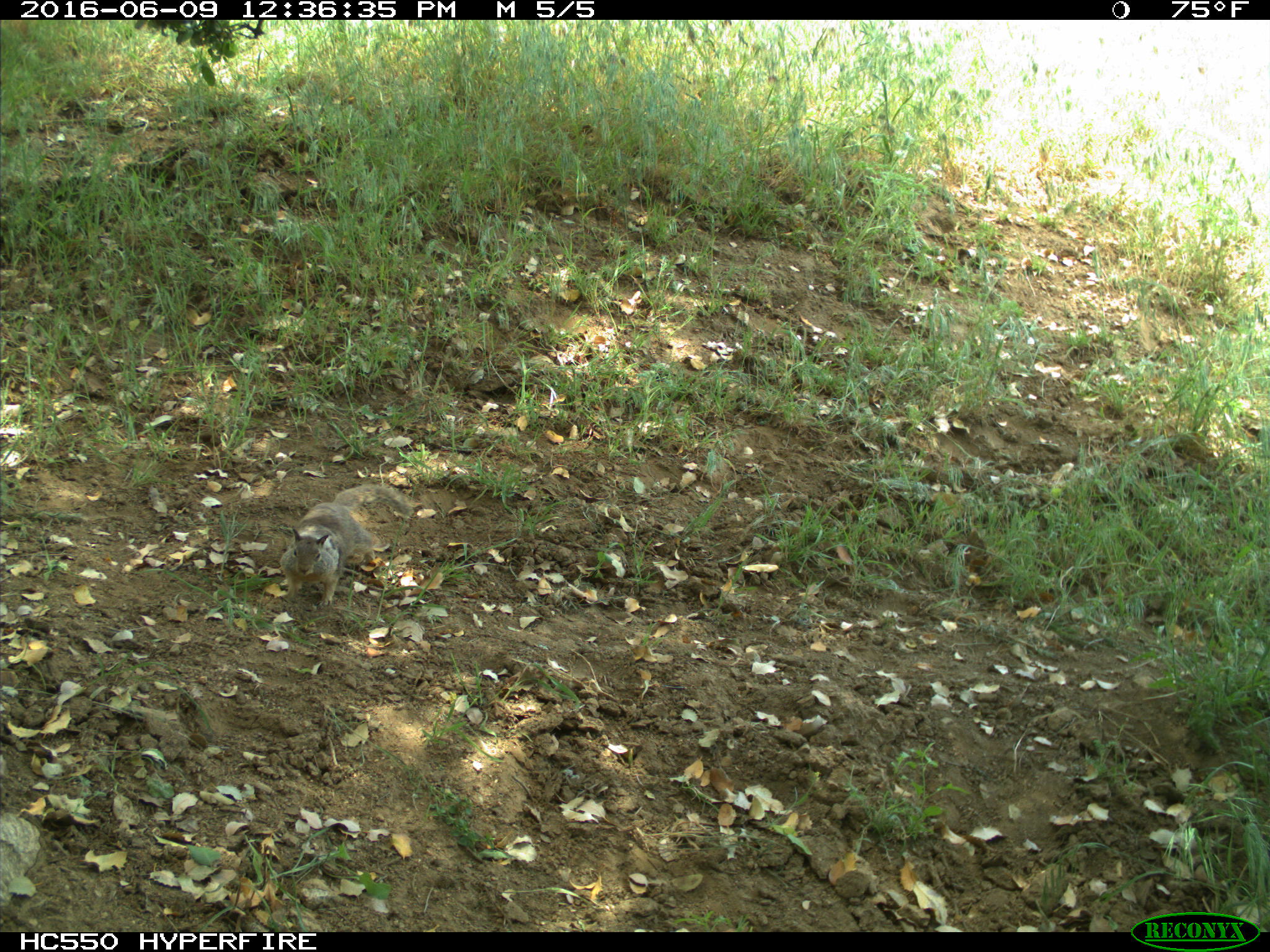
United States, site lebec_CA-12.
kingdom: Animalia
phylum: Chordata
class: Mammalia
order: Rodentia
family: Sciuridae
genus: Otospermophilus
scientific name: Otospermophilus beecheyi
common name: california ground squirrel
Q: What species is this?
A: Otospermophilus beecheyi (california ground squirrel).